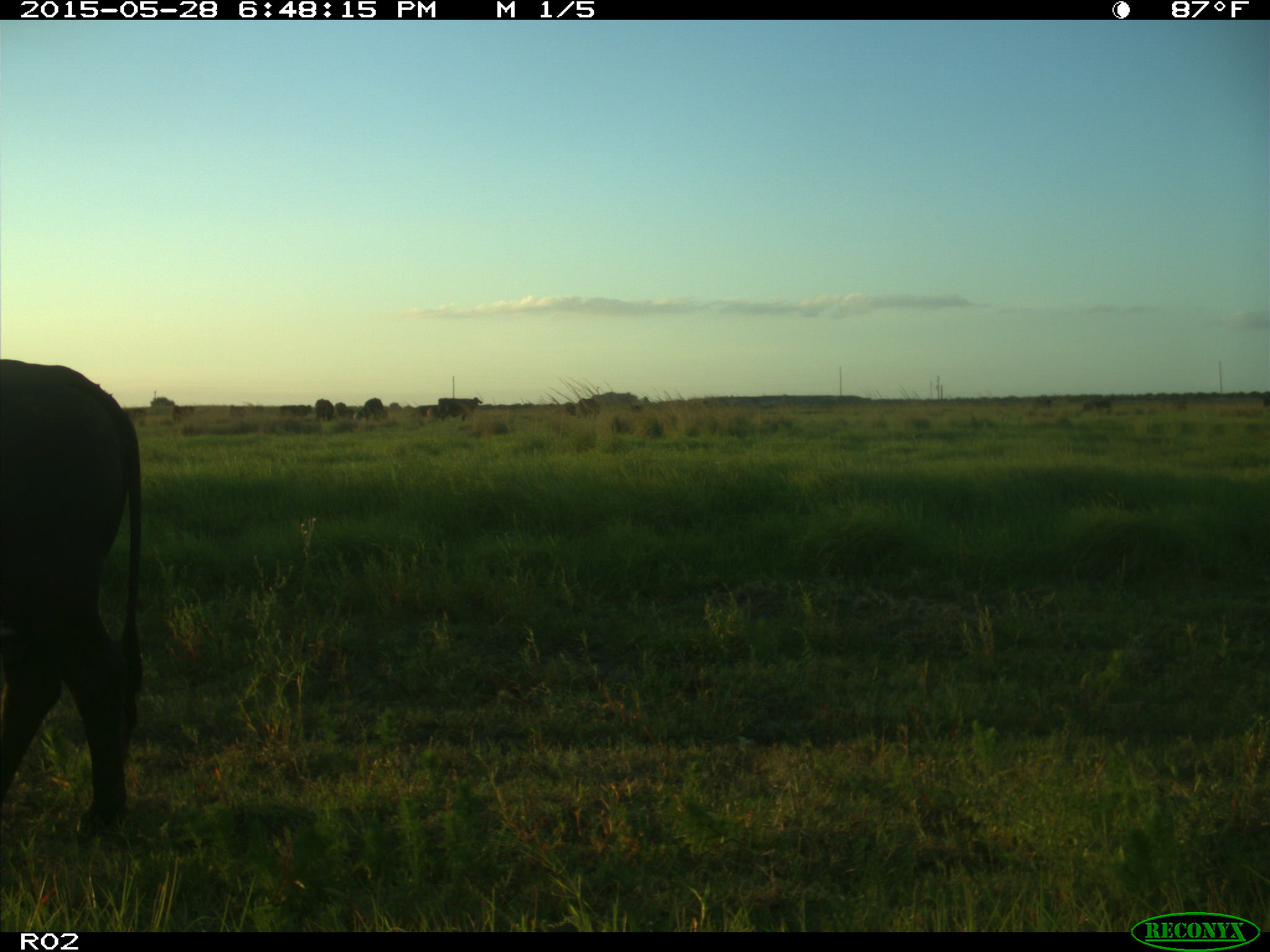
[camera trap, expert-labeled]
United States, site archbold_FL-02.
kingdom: Animalia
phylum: Chordata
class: Mammalia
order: Artiodactyla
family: Bovidae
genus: Bos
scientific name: Bos taurus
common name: domestic cow